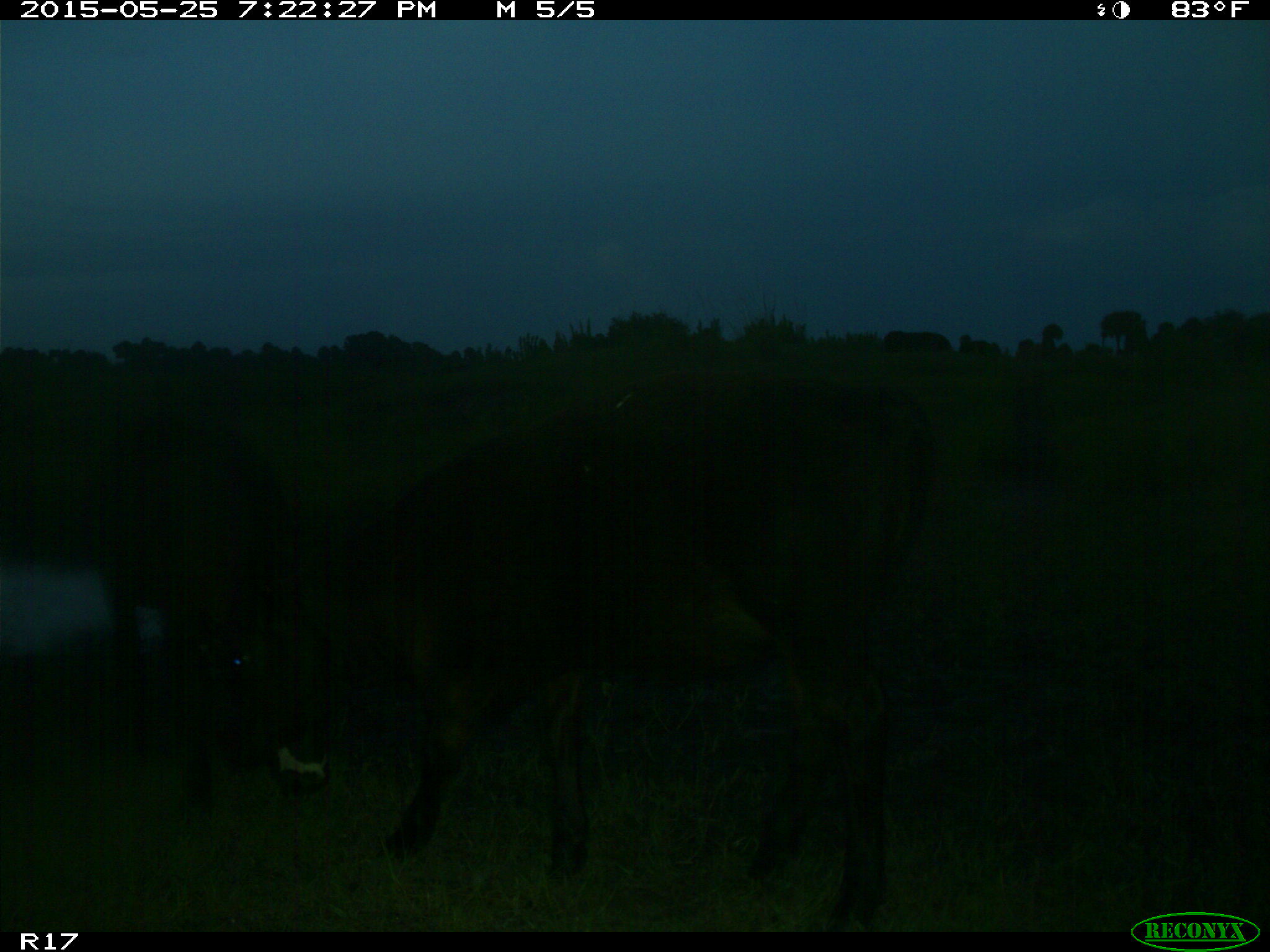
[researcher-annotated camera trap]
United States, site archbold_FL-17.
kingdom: Animalia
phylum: Chordata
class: Mammalia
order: Artiodactyla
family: Bovidae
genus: Bos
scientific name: Bos taurus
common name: domestic cow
Bos taurus (domestic cow).